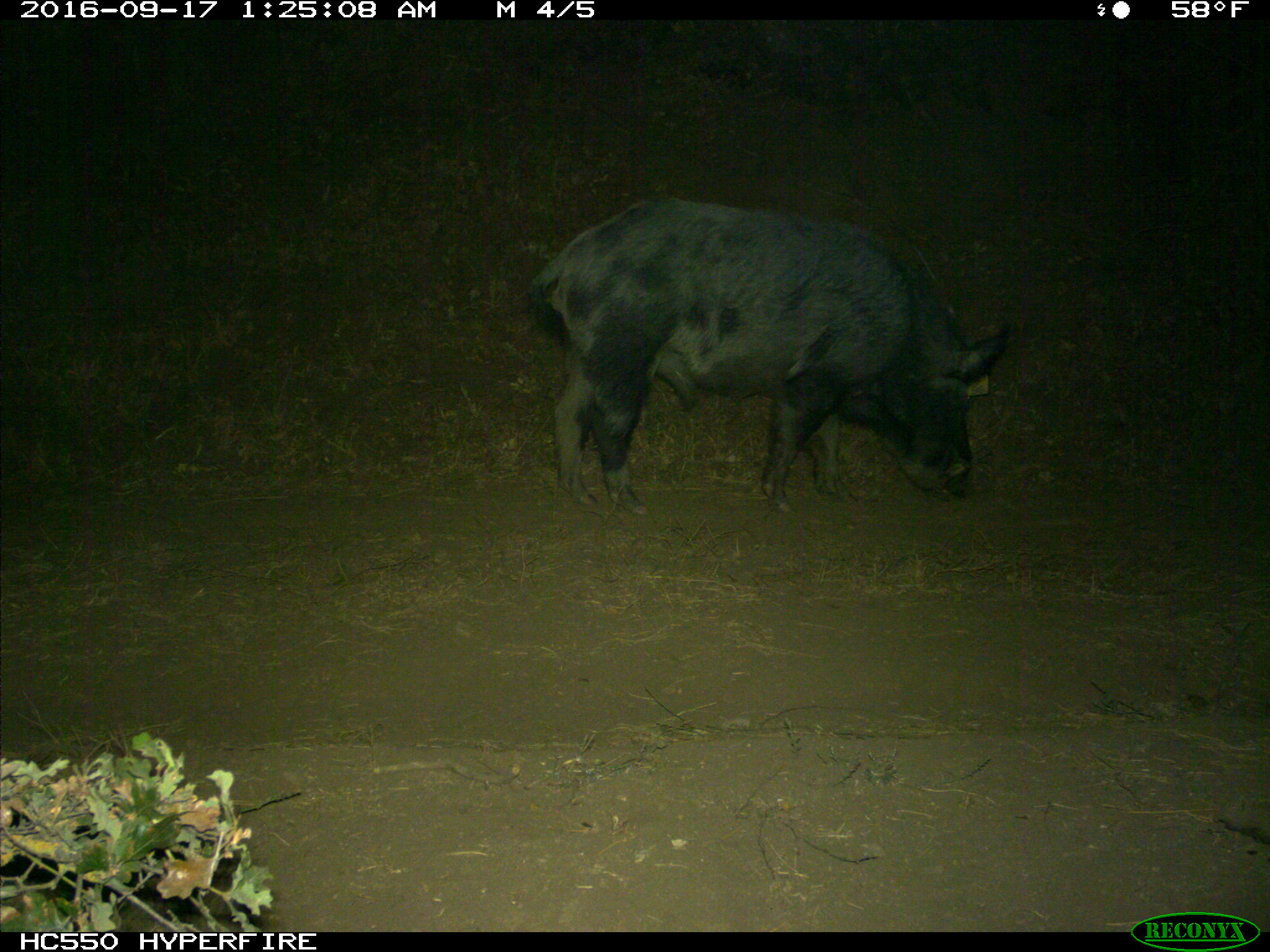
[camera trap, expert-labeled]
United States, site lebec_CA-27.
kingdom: Animalia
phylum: Chordata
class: Mammalia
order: Artiodactyla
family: Suidae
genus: Sus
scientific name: Sus scrofa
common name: wild boar